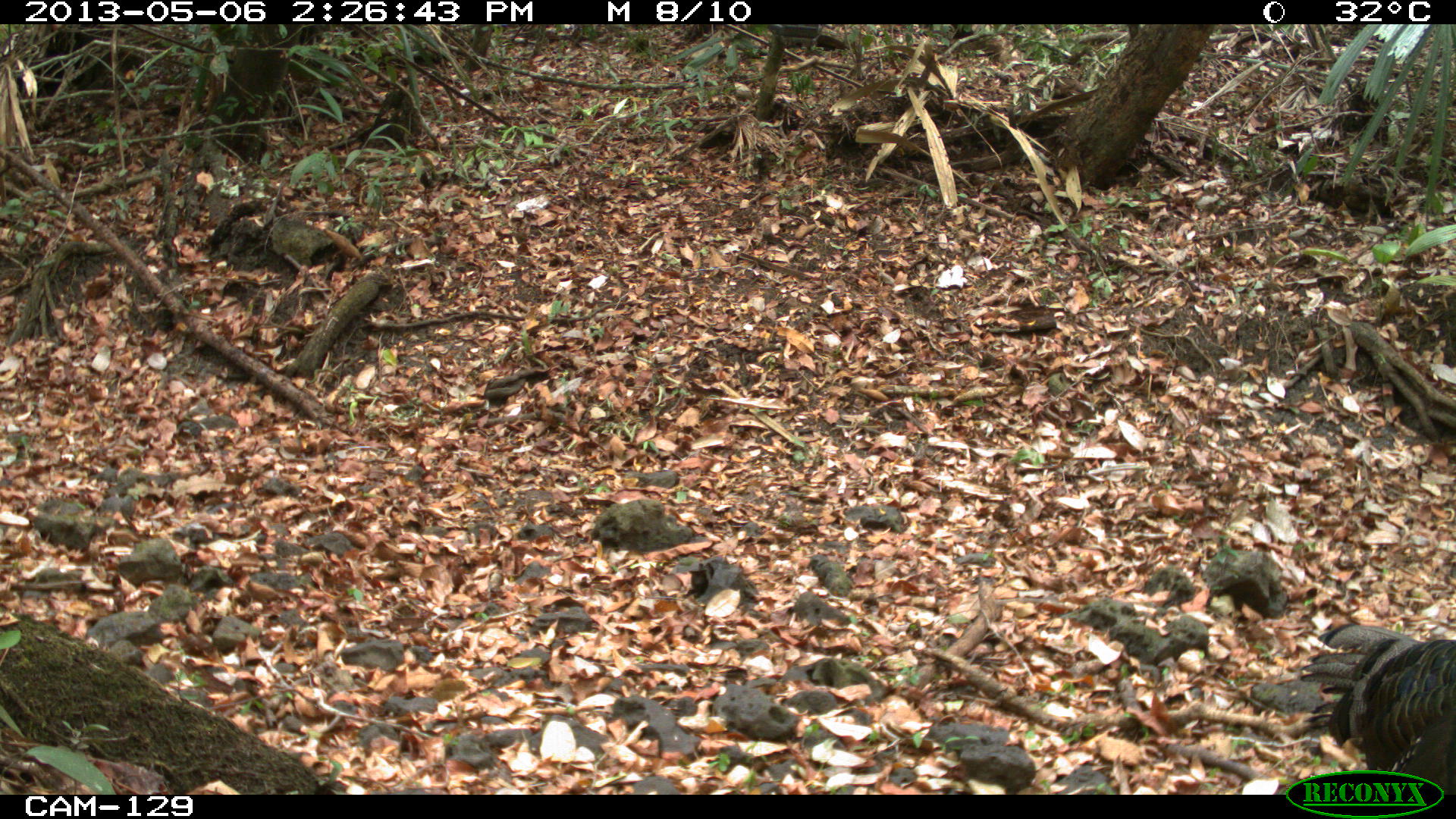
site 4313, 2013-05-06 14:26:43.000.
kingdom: Animalia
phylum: Chordata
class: Aves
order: Galliformes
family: Phasianidae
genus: Meleagris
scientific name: Meleagris ocellata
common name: ocellated turkey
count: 4